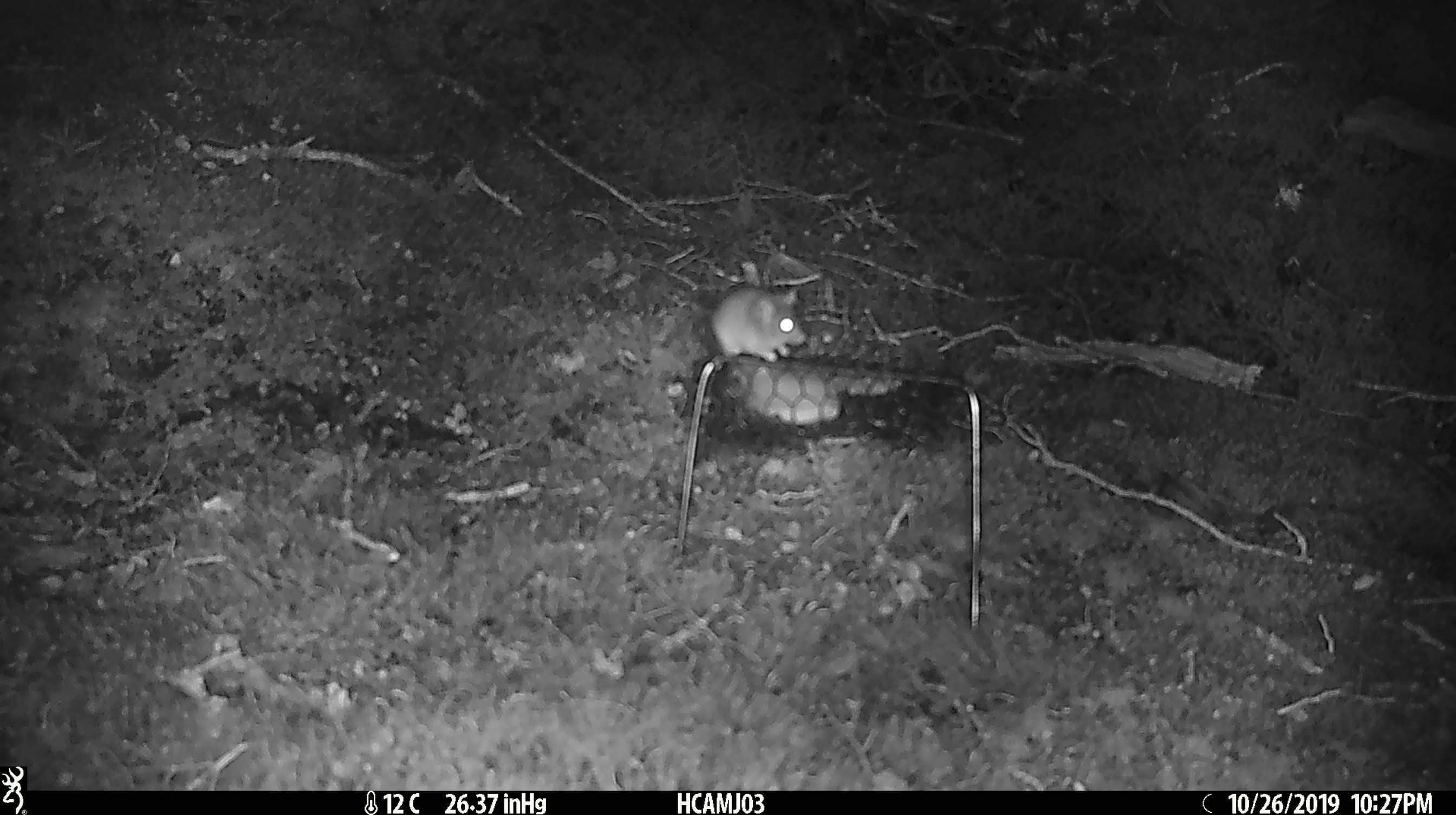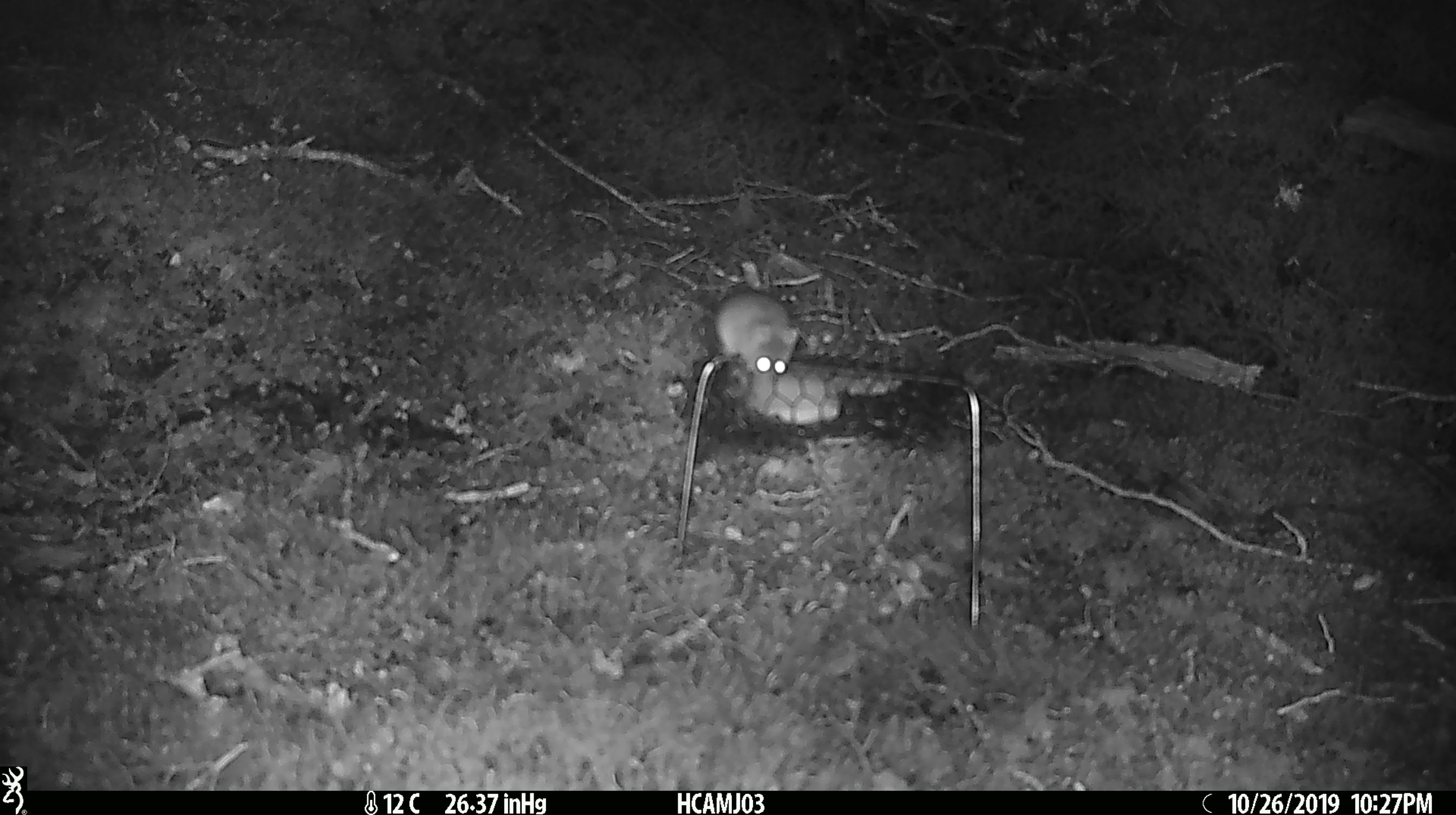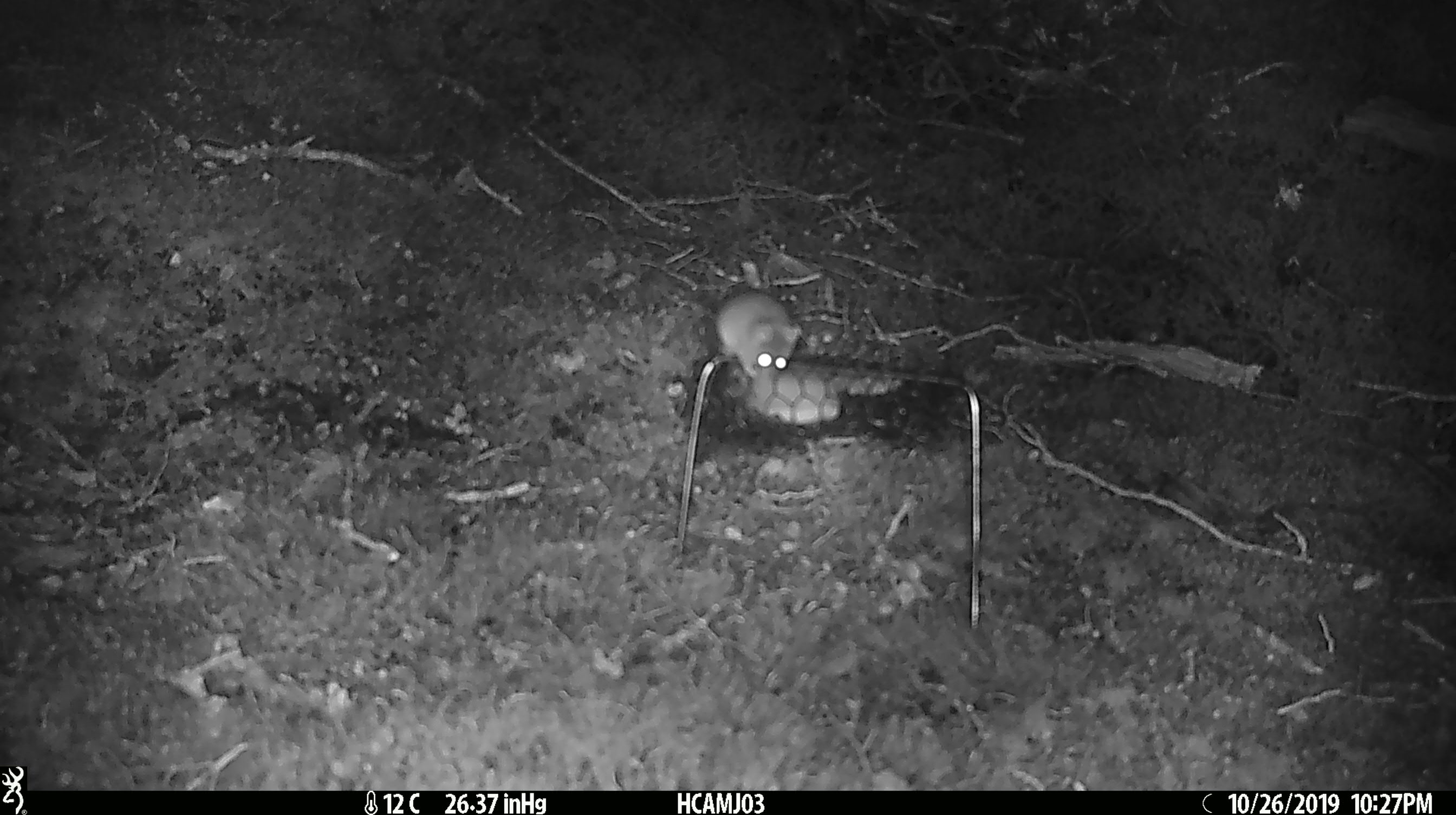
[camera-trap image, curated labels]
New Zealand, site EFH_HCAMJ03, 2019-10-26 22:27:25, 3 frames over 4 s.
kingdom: Animalia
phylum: Chordata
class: Mammalia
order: Rodentia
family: Muridae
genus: Mus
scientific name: Mus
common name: mouse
Mouse (Mus).